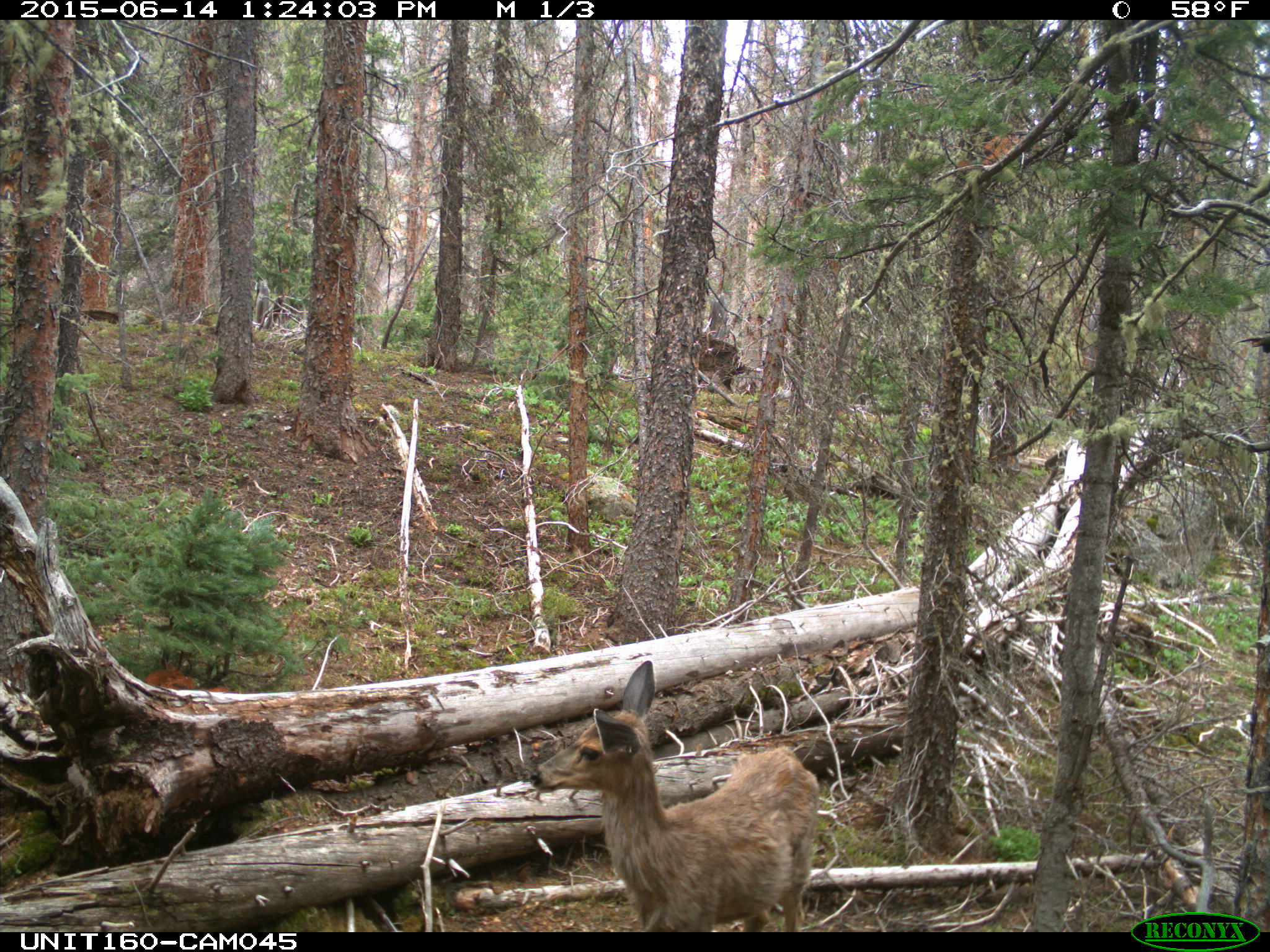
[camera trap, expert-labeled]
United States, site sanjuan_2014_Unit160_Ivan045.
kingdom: Animalia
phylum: Chordata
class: Mammalia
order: Artiodactyla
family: Cervidae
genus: Odocoileus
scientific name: Odocoileus hemionus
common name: mule deer